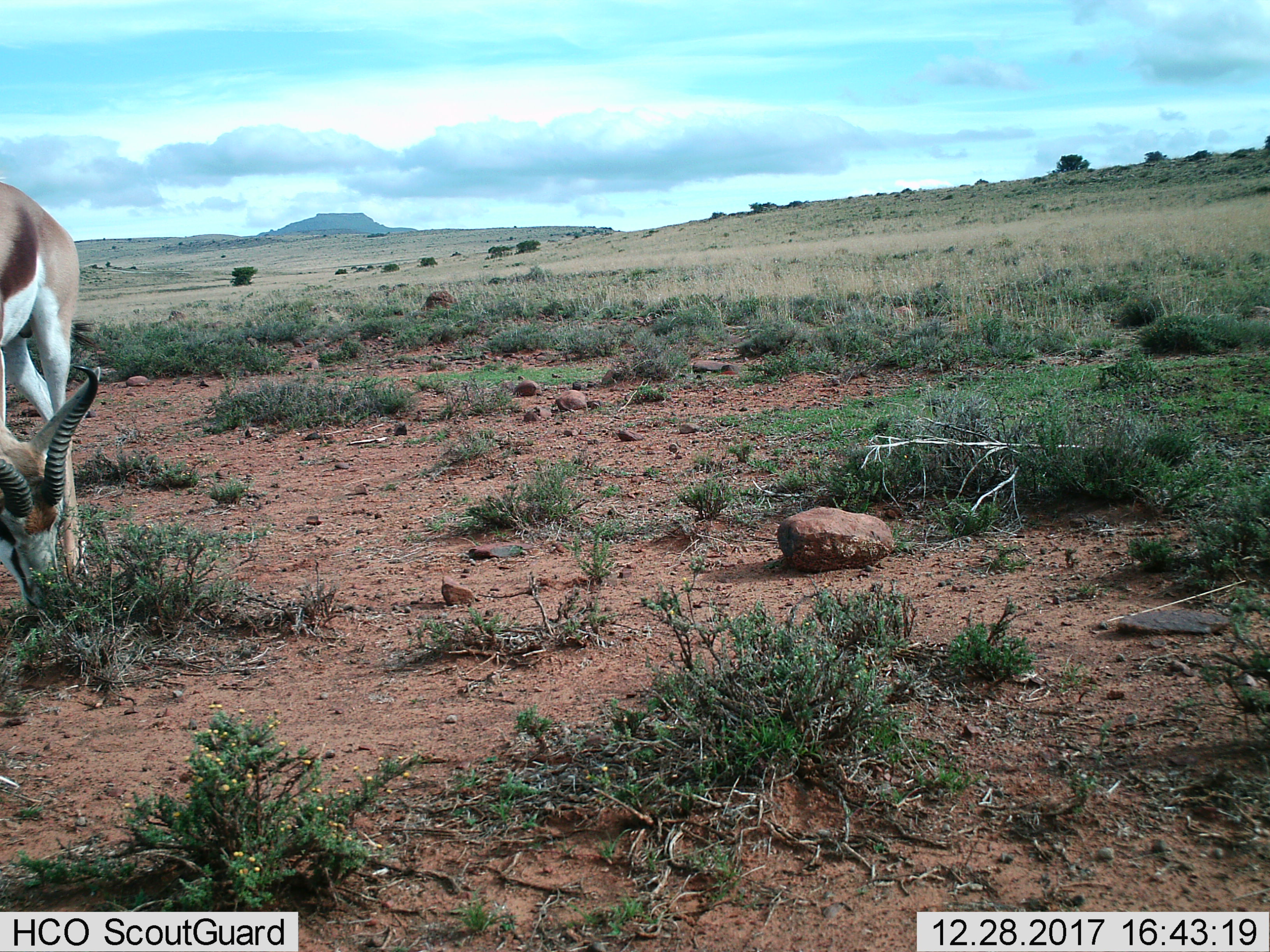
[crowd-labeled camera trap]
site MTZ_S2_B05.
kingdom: Animalia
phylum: Chordata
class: Mammalia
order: Artiodactyla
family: Bovidae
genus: Antidorcas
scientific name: Antidorcas marsupialis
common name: springbok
Springbok (Antidorcas marsupialis), count 1. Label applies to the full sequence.